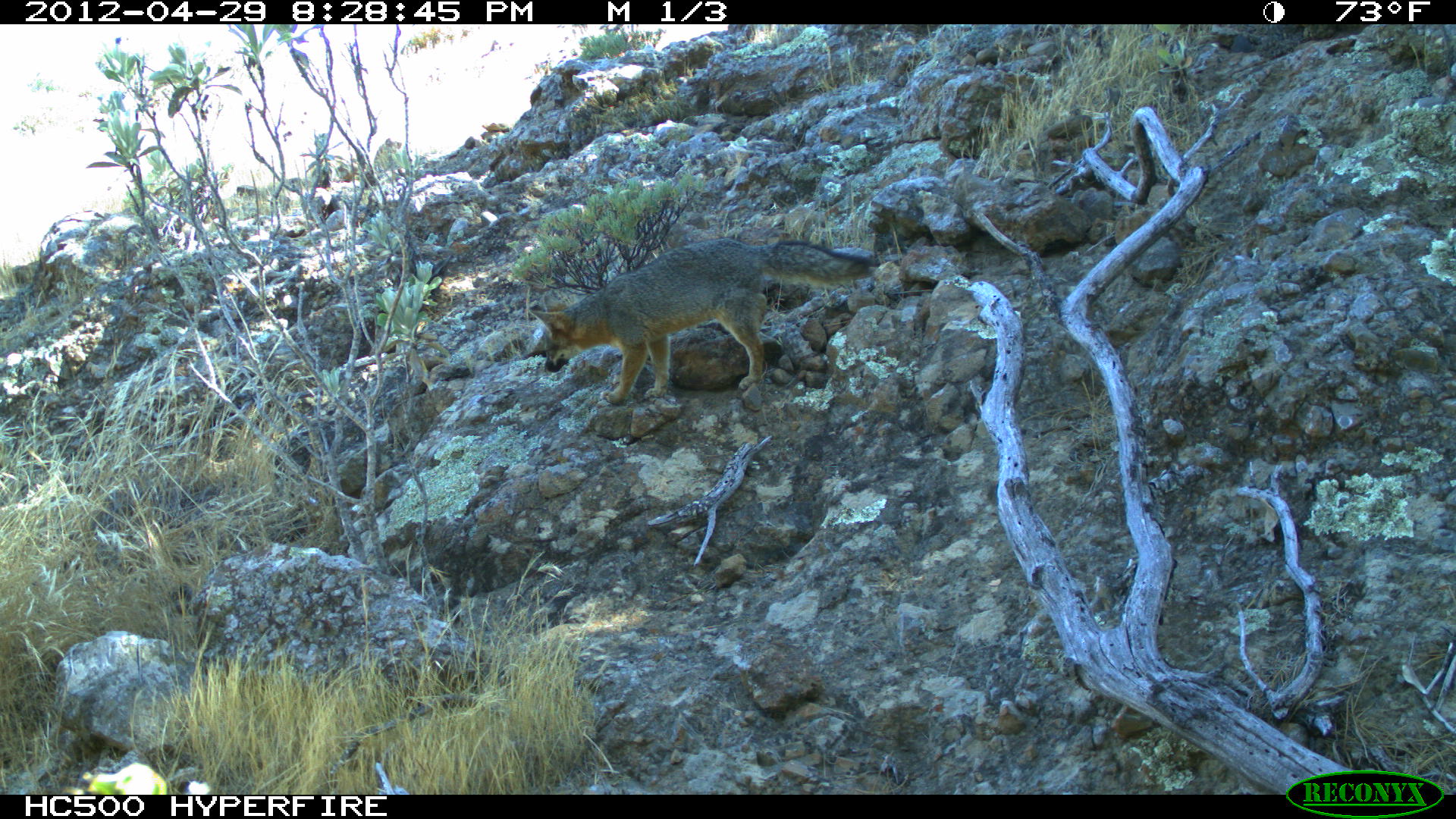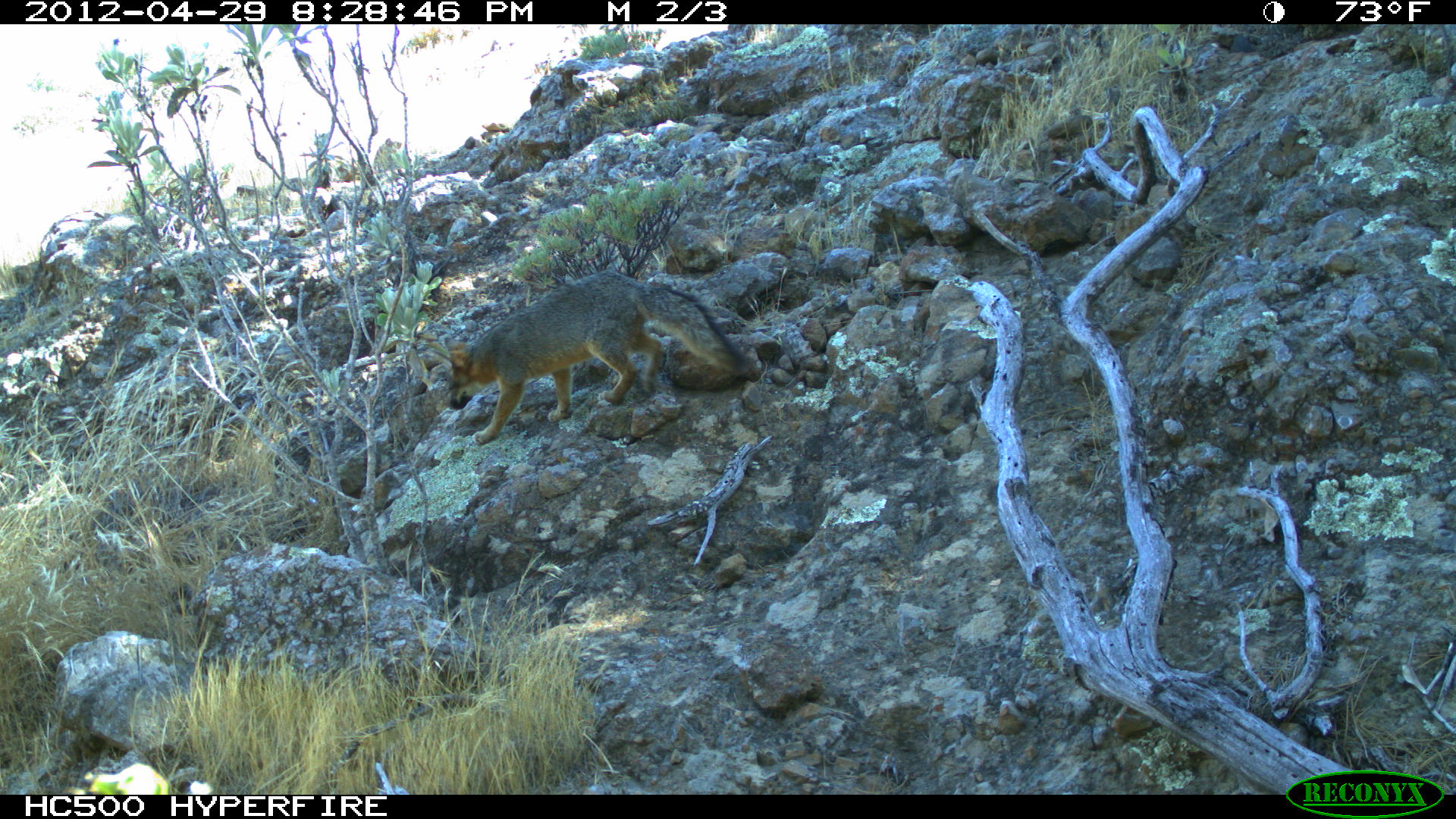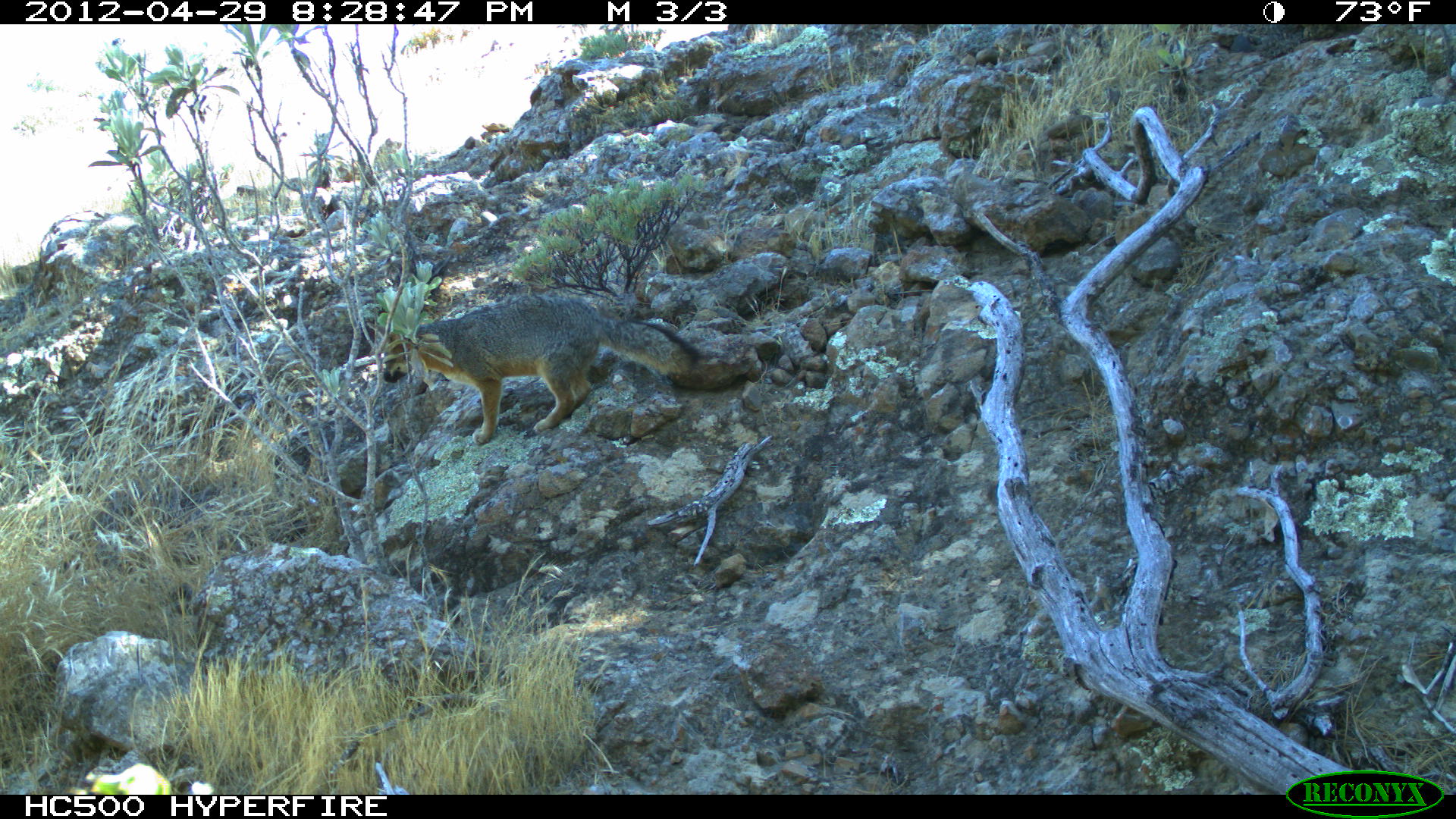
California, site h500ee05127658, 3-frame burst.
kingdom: Animalia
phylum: Chordata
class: Mammalia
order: Carnivora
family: Canidae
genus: Urocyon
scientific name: Urocyon littoralis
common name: island fox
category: fox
Fox (island fox) (Urocyon littoralis).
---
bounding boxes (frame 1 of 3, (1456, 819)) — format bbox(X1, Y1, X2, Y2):
fox: bbox(529, 237, 872, 404)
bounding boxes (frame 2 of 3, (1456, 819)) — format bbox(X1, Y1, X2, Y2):
fox: bbox(443, 268, 752, 444)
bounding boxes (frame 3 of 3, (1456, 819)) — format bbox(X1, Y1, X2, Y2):
fox: bbox(367, 293, 702, 445)